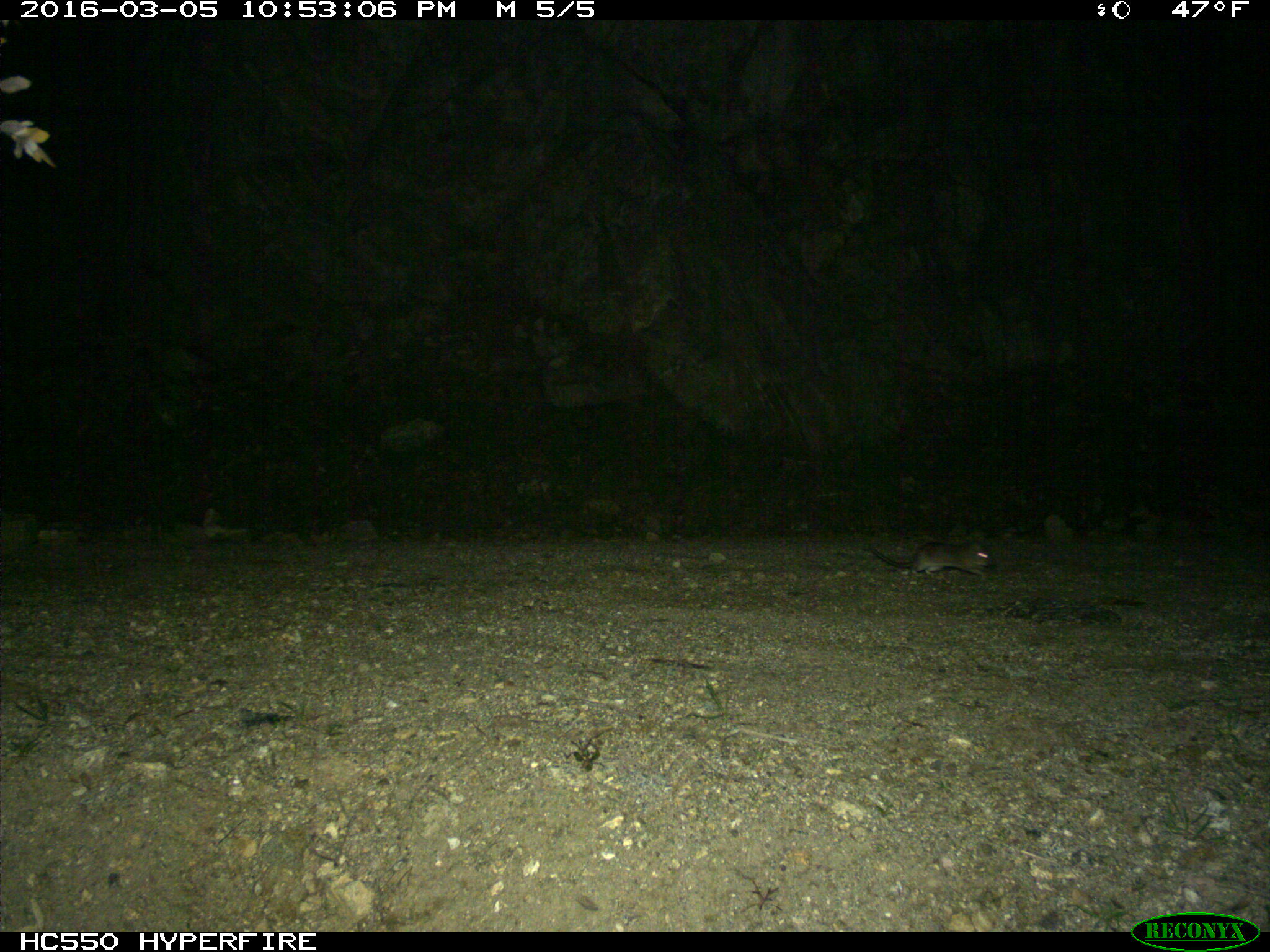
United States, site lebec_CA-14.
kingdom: Animalia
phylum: Chordata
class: Mammalia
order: Rodentia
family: Cricetidae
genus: Neotoma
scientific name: Neotoma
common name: pack rat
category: unidentified pack rat